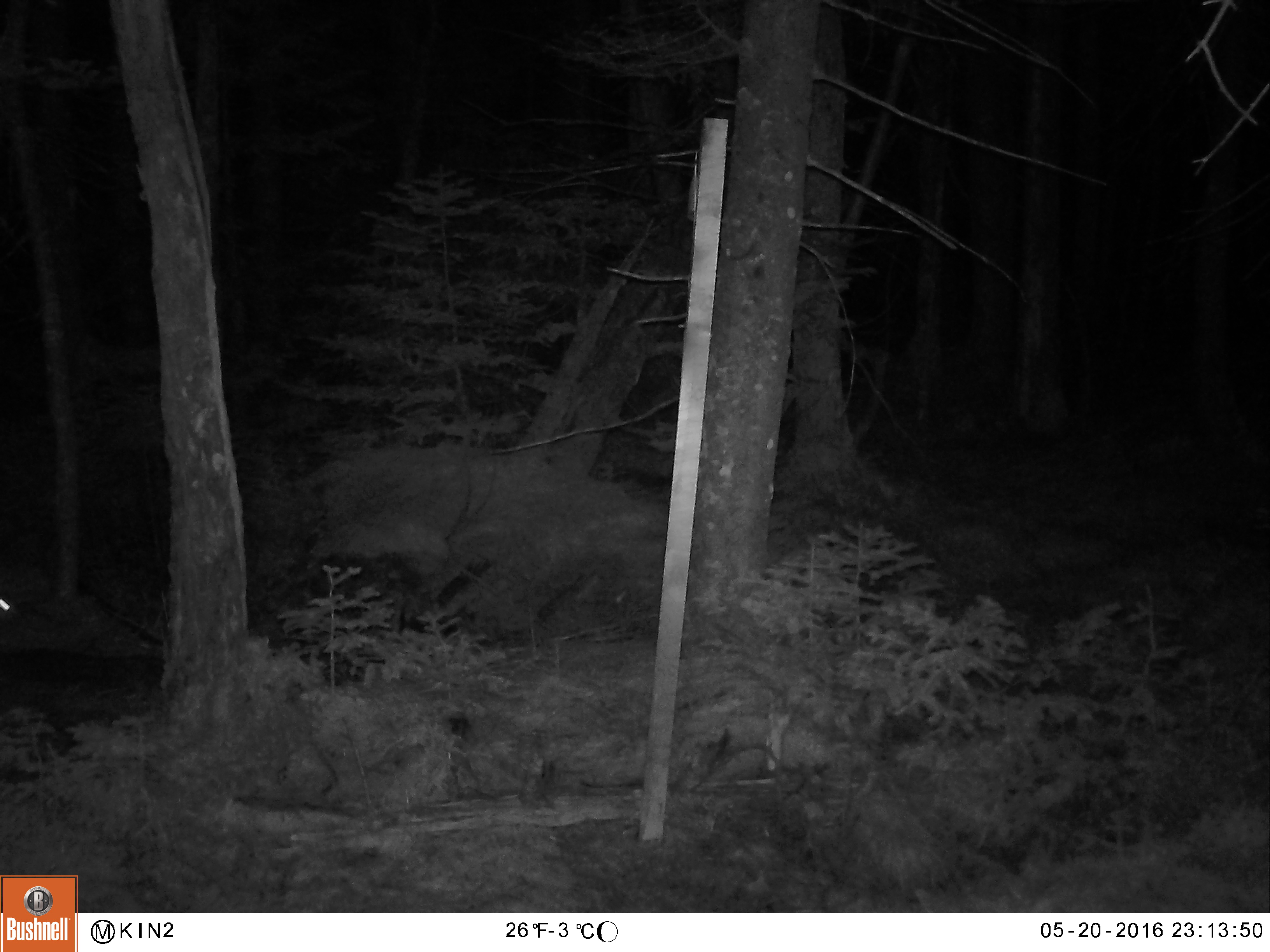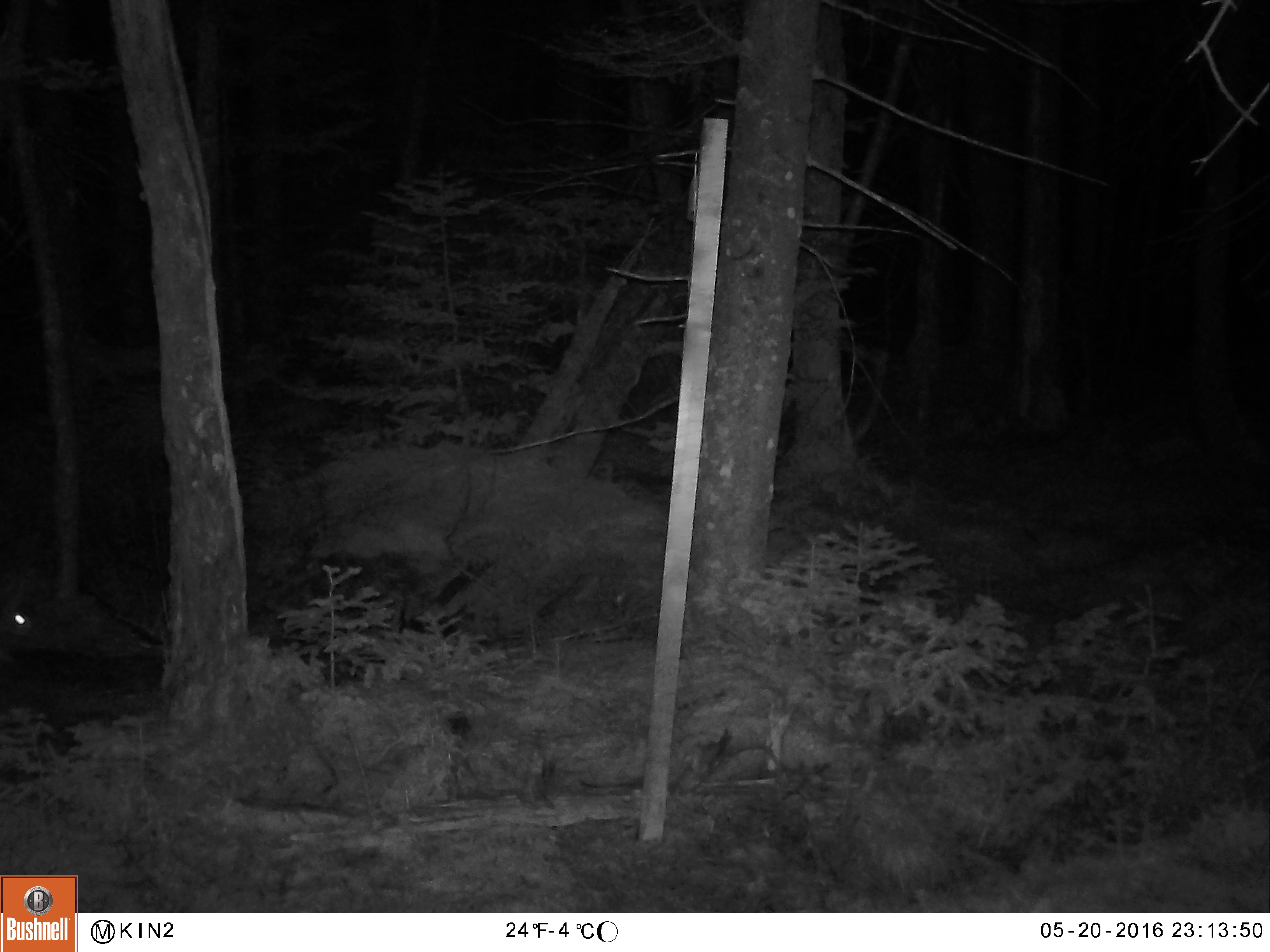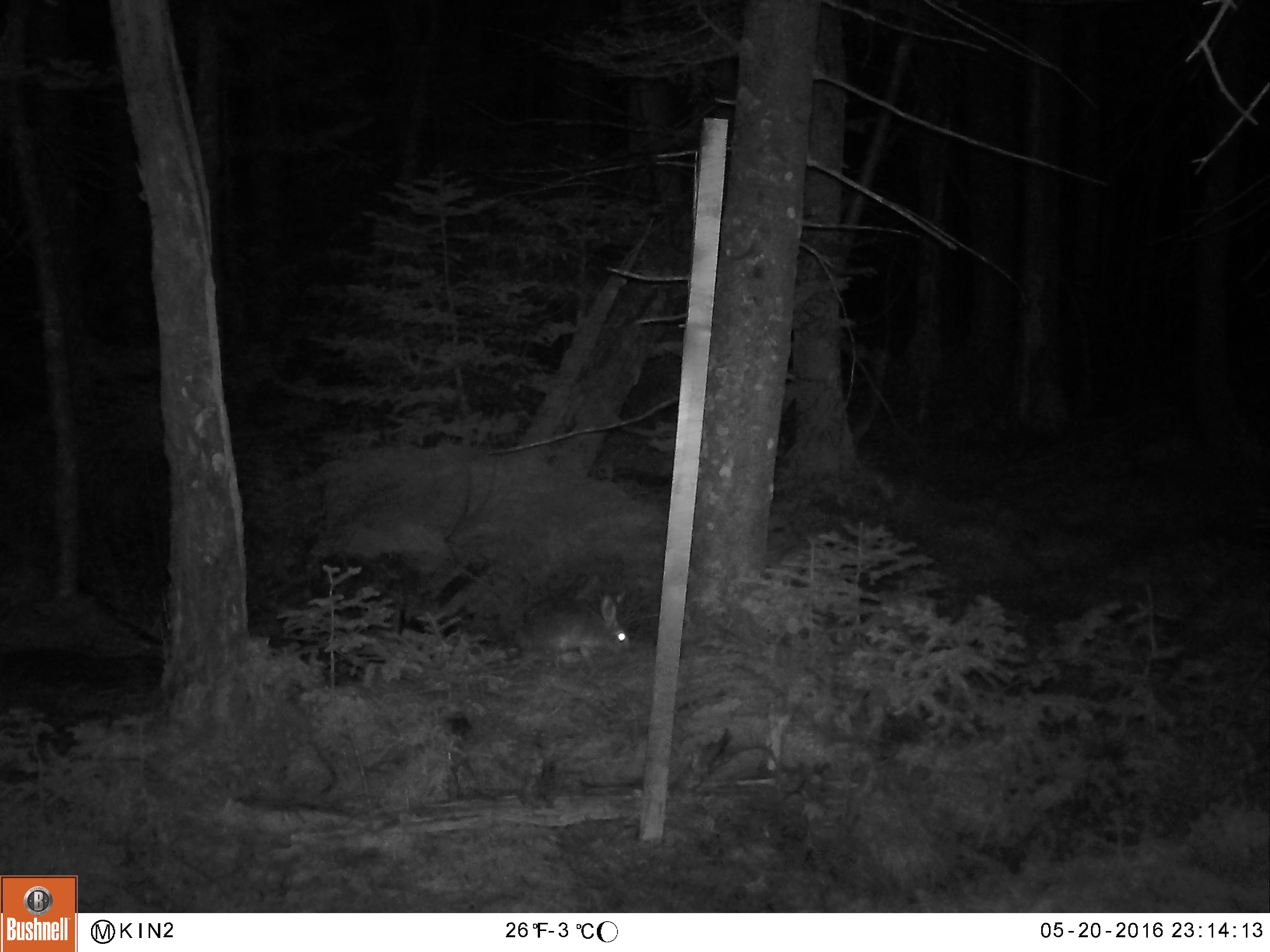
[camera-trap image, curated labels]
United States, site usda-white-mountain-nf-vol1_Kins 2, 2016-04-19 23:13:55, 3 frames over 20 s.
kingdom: Animalia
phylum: Chordata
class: Mammalia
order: Lagomorpha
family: Leporidae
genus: Lepus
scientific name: Lepus americanus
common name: snowshoe hare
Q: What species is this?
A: Snowshoe hare (Lepus americanus).